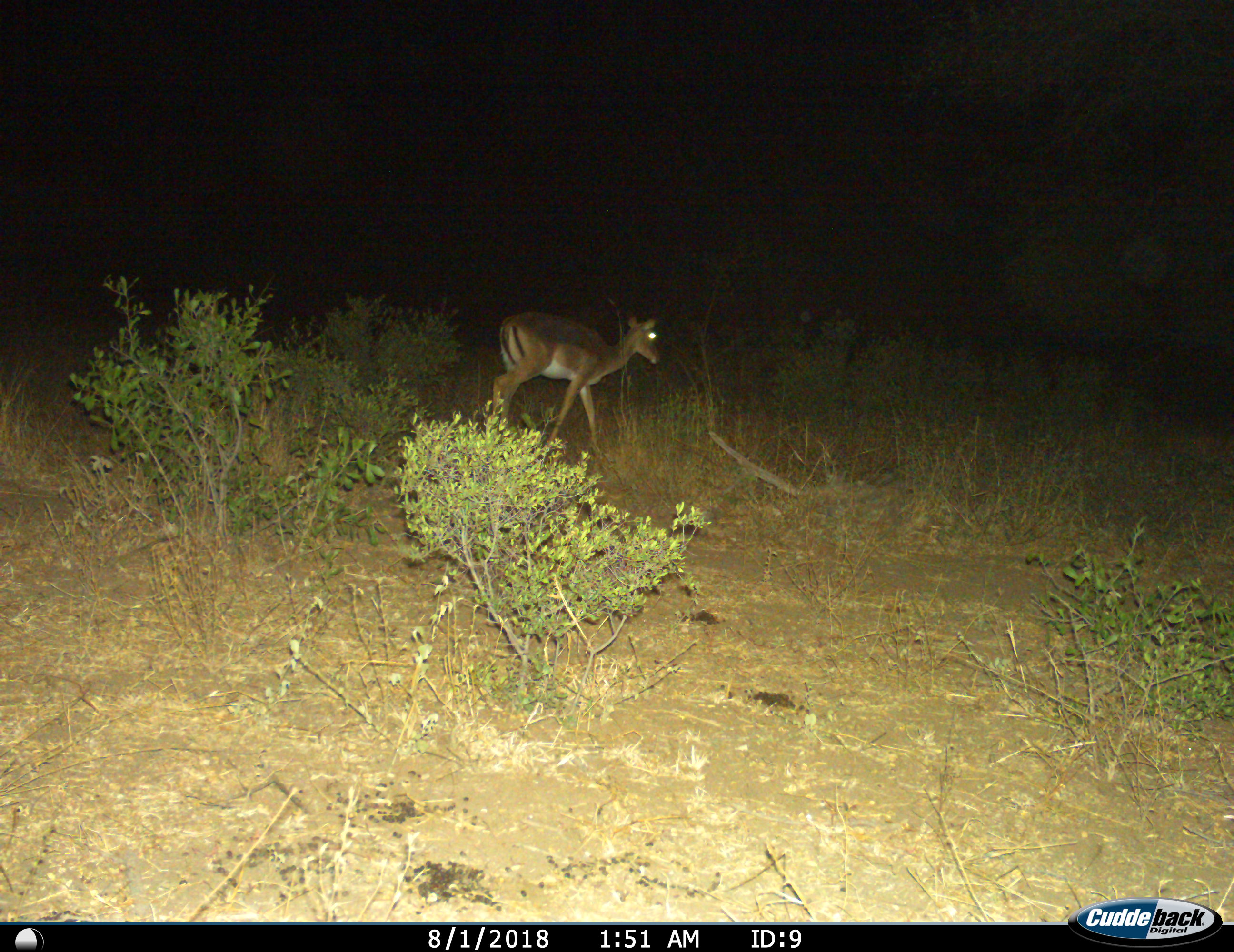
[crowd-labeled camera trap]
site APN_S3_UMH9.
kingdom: Animalia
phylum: Chordata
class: Mammalia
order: Artiodactyla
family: Bovidae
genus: Aepyceros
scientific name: Aepyceros melampus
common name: impala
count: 1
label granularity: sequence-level